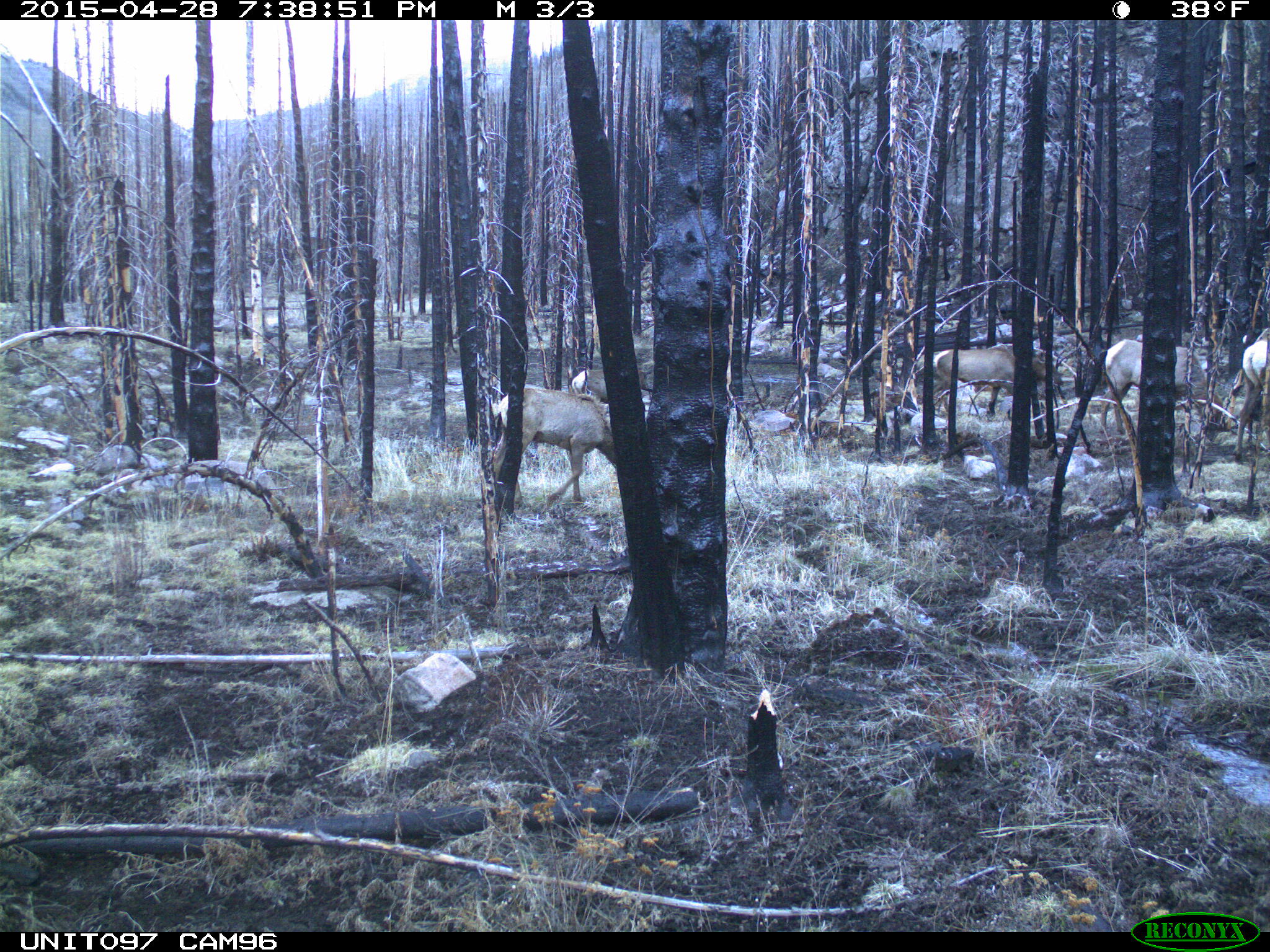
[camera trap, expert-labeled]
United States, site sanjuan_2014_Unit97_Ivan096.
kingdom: Animalia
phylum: Chordata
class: Mammalia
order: Artiodactyla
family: Cervidae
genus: Cervus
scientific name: Cervus elaphus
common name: red deer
Cervus elaphus (red deer).